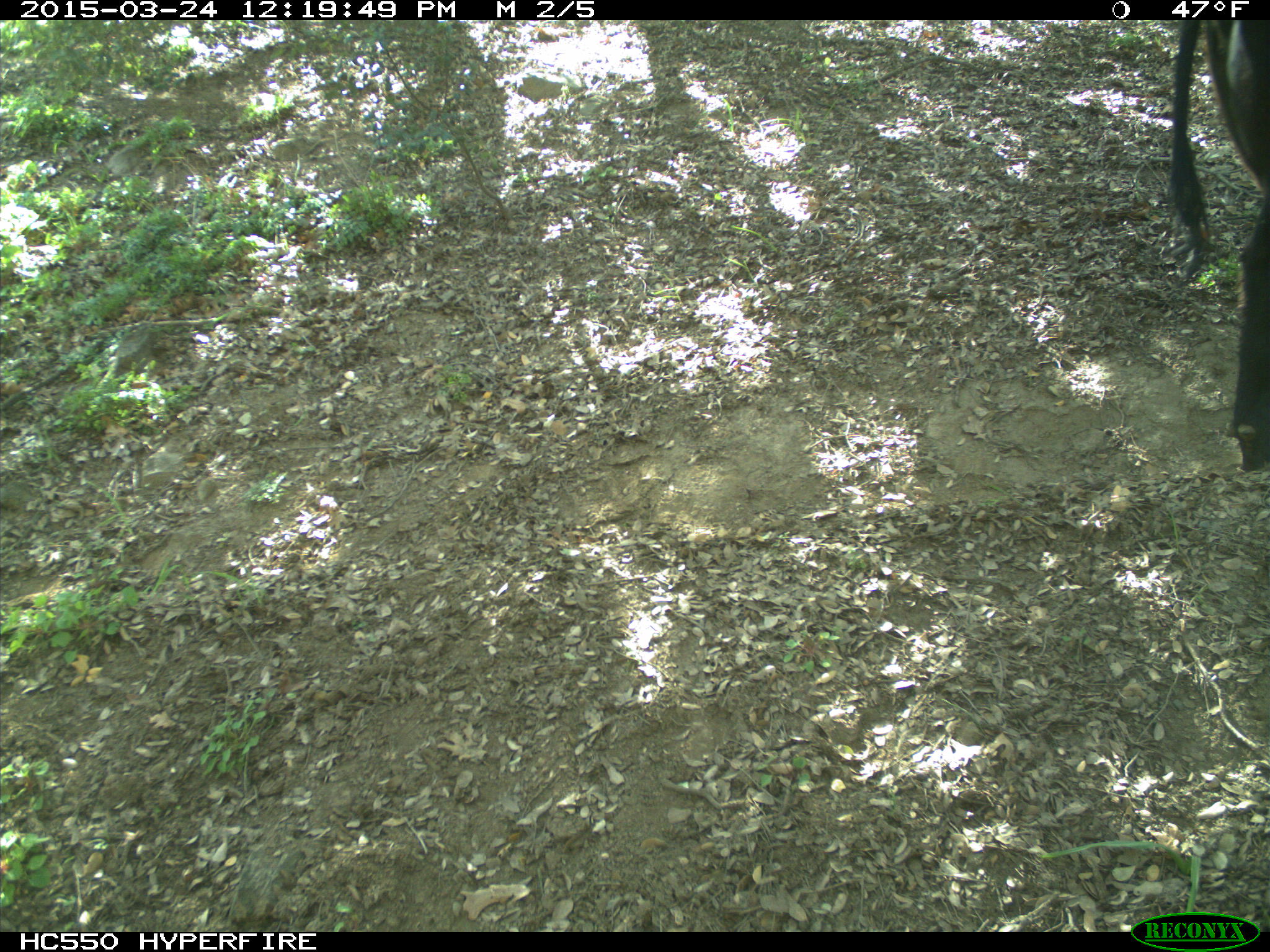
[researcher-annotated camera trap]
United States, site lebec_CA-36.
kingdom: Animalia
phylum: Chordata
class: Mammalia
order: Artiodactyla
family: Bovidae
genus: Bos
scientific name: Bos taurus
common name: domestic cow